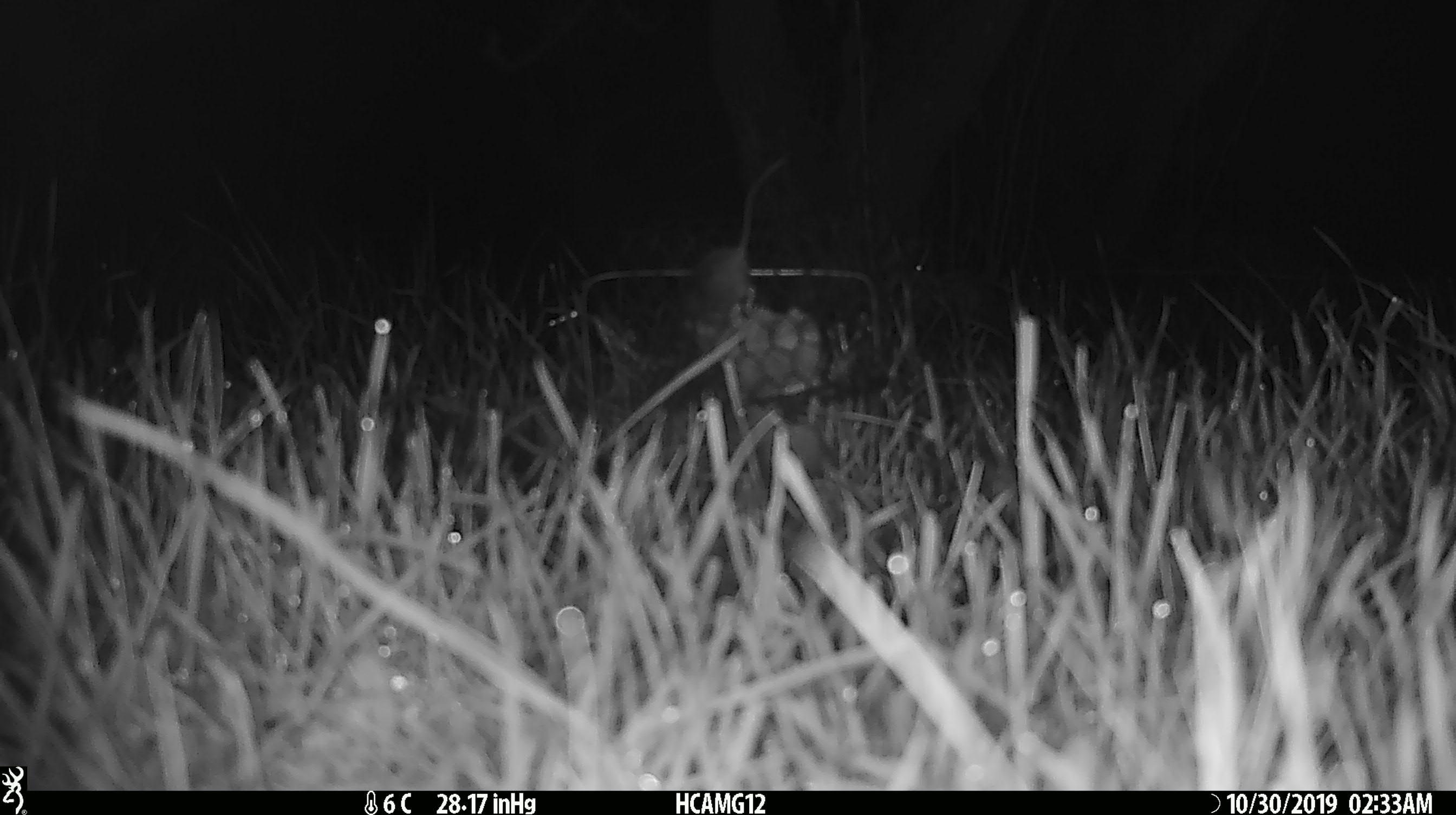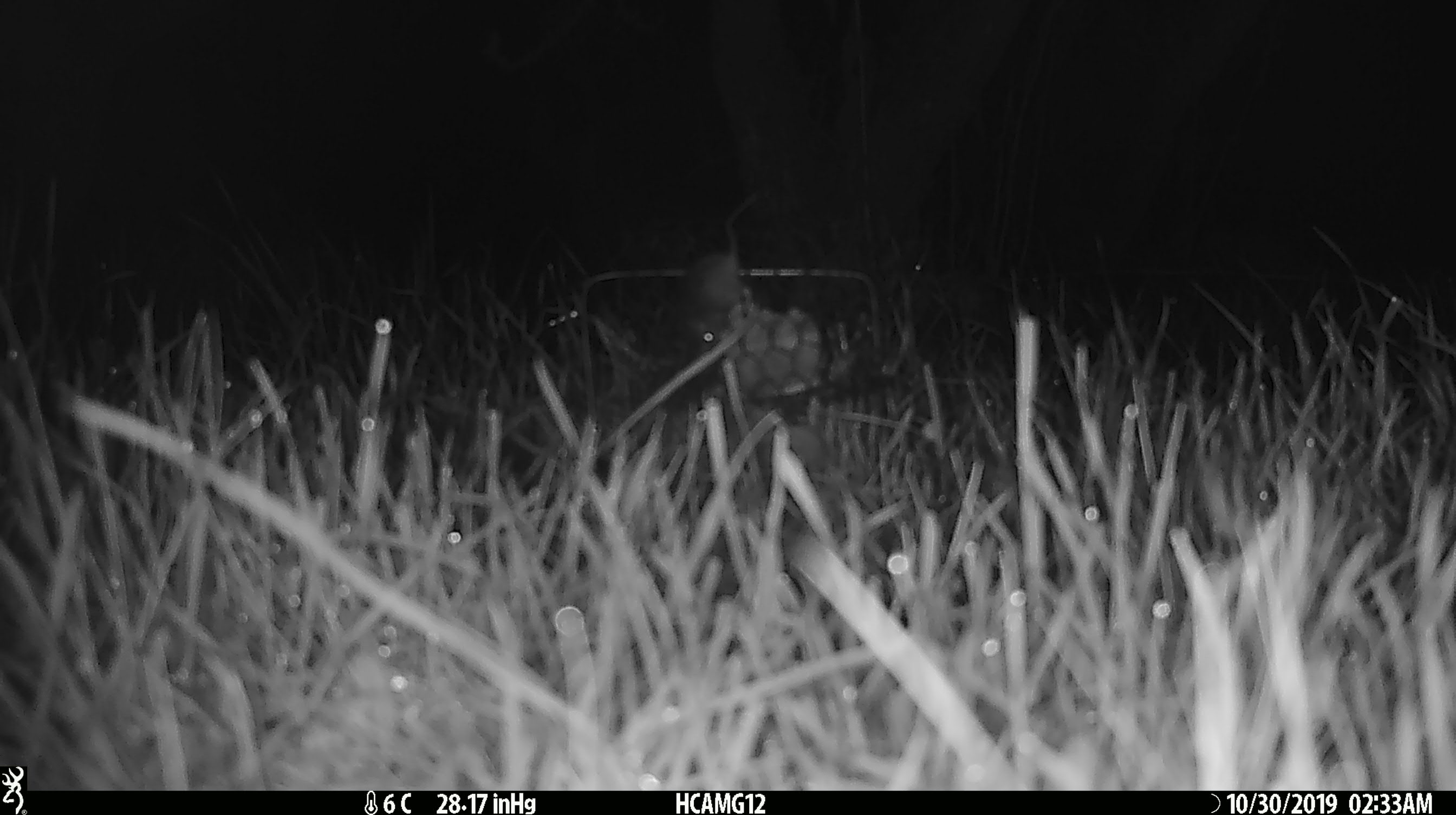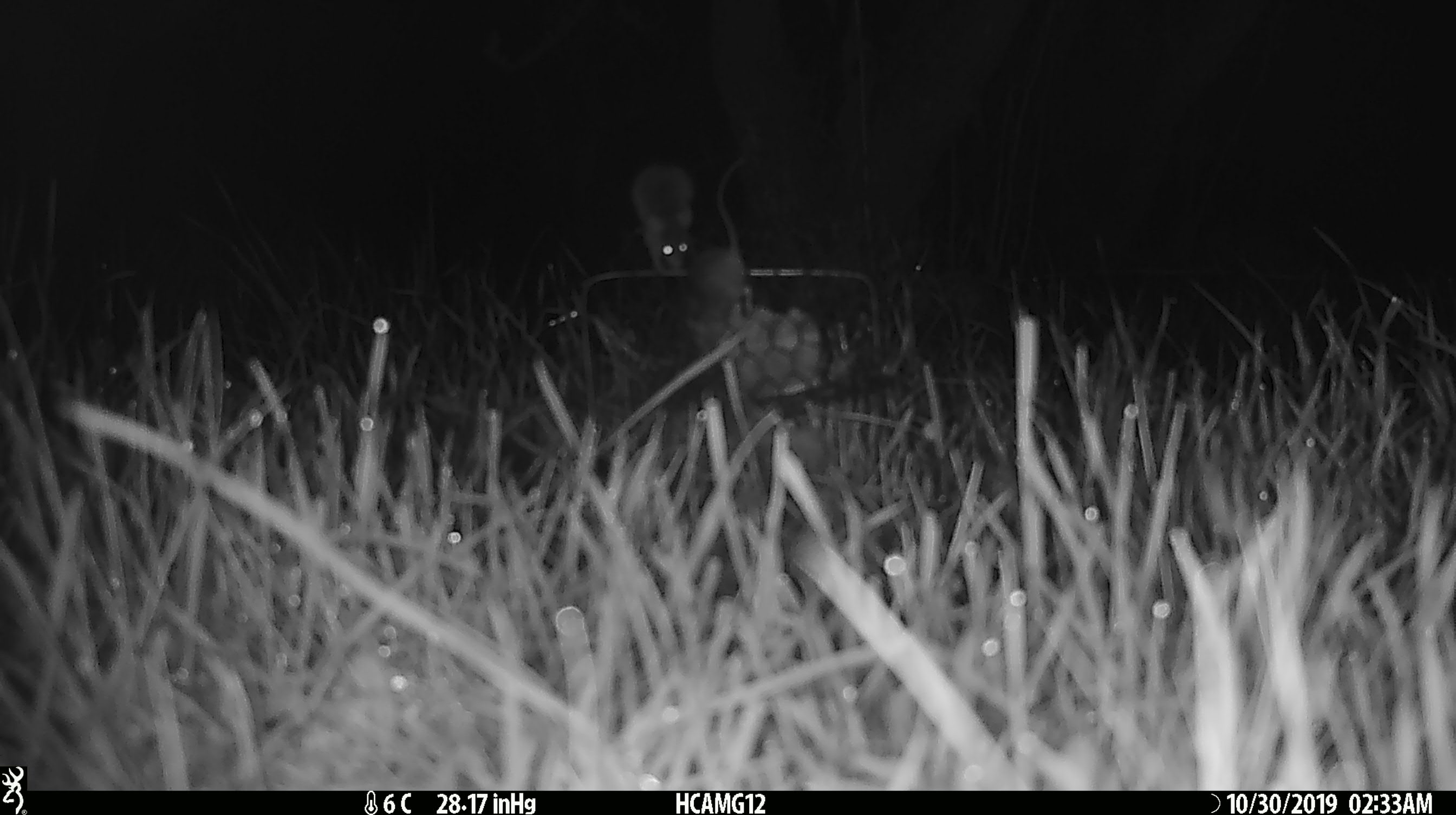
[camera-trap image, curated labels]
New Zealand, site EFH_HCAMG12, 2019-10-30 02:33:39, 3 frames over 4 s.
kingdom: Animalia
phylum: Chordata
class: Mammalia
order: Rodentia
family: Muridae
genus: Mus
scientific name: Mus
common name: mouse